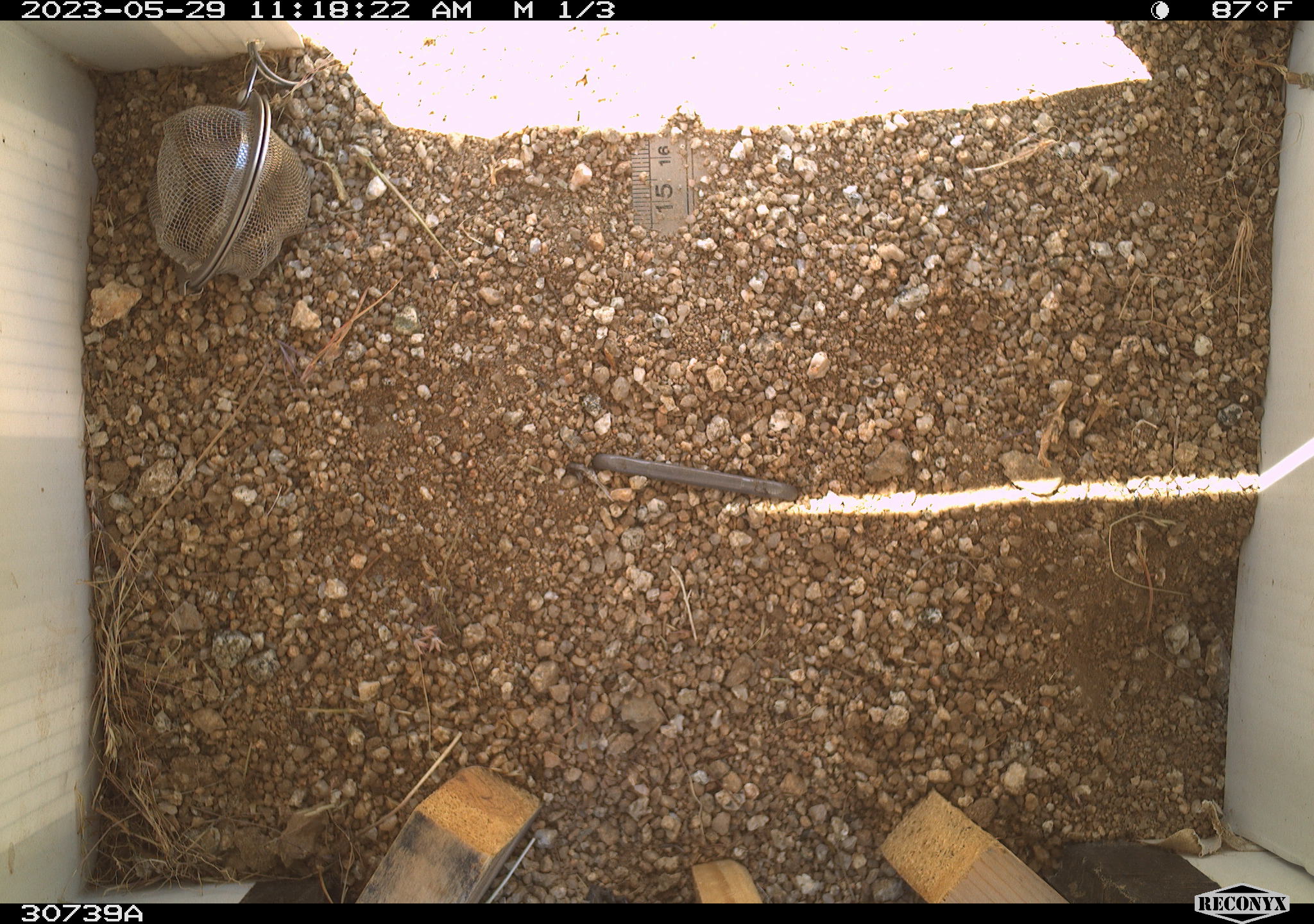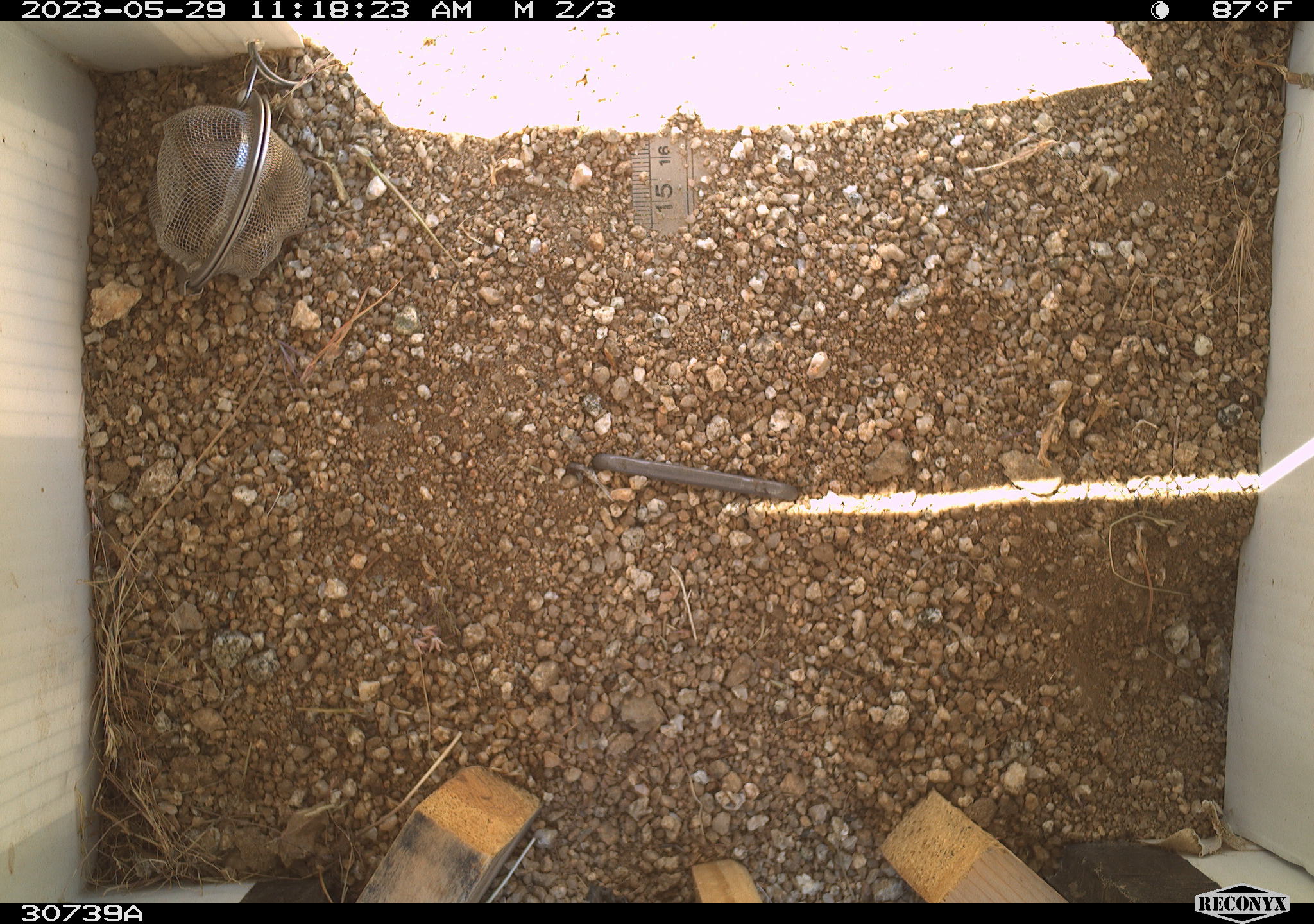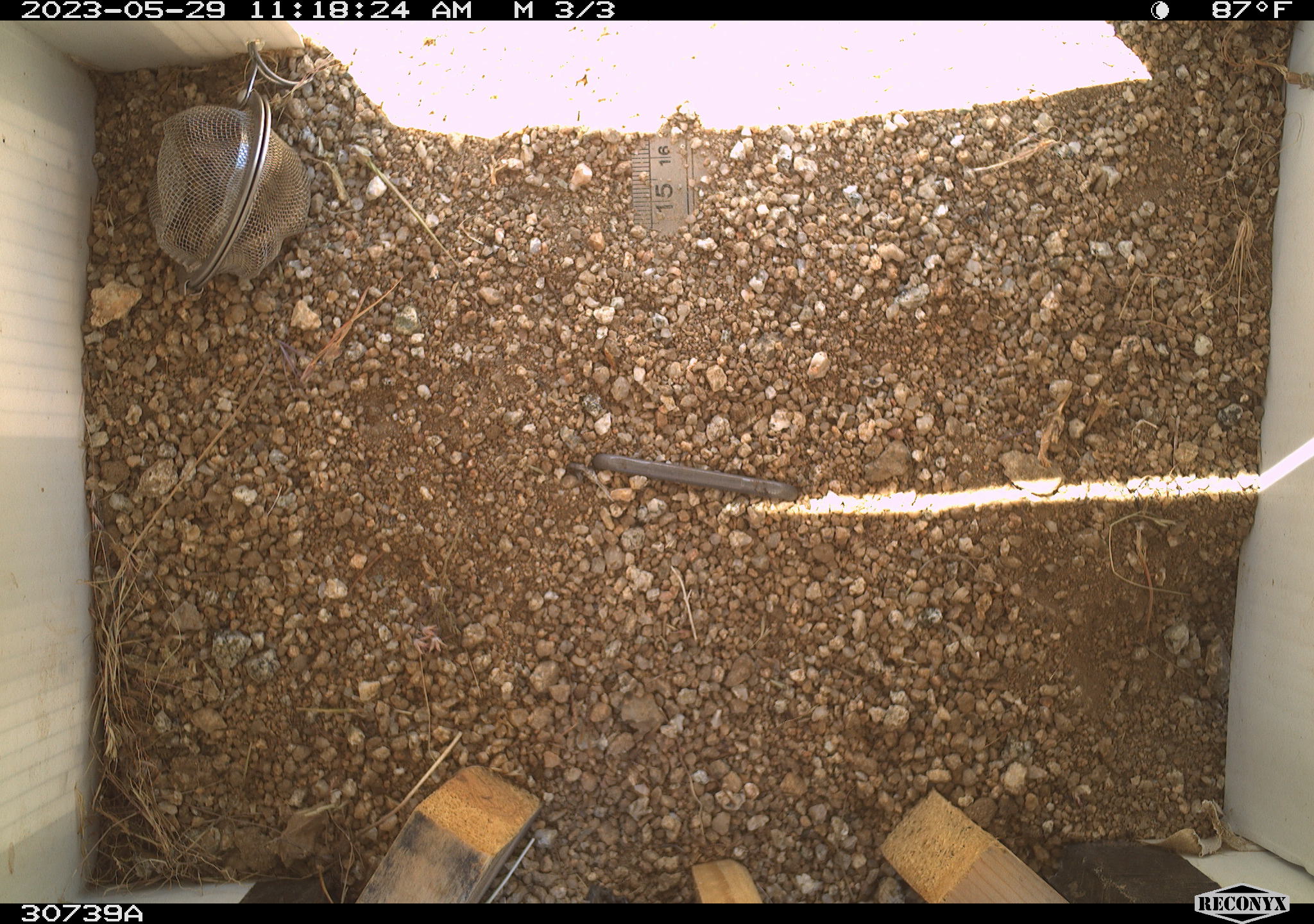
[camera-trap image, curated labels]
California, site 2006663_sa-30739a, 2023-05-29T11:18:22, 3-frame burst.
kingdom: Animalia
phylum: Chordata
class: Mammalia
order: Rodentia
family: Sciuridae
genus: Ammospermophilus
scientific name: Ammospermophilus leucurus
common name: white-tailed antelope squirrel